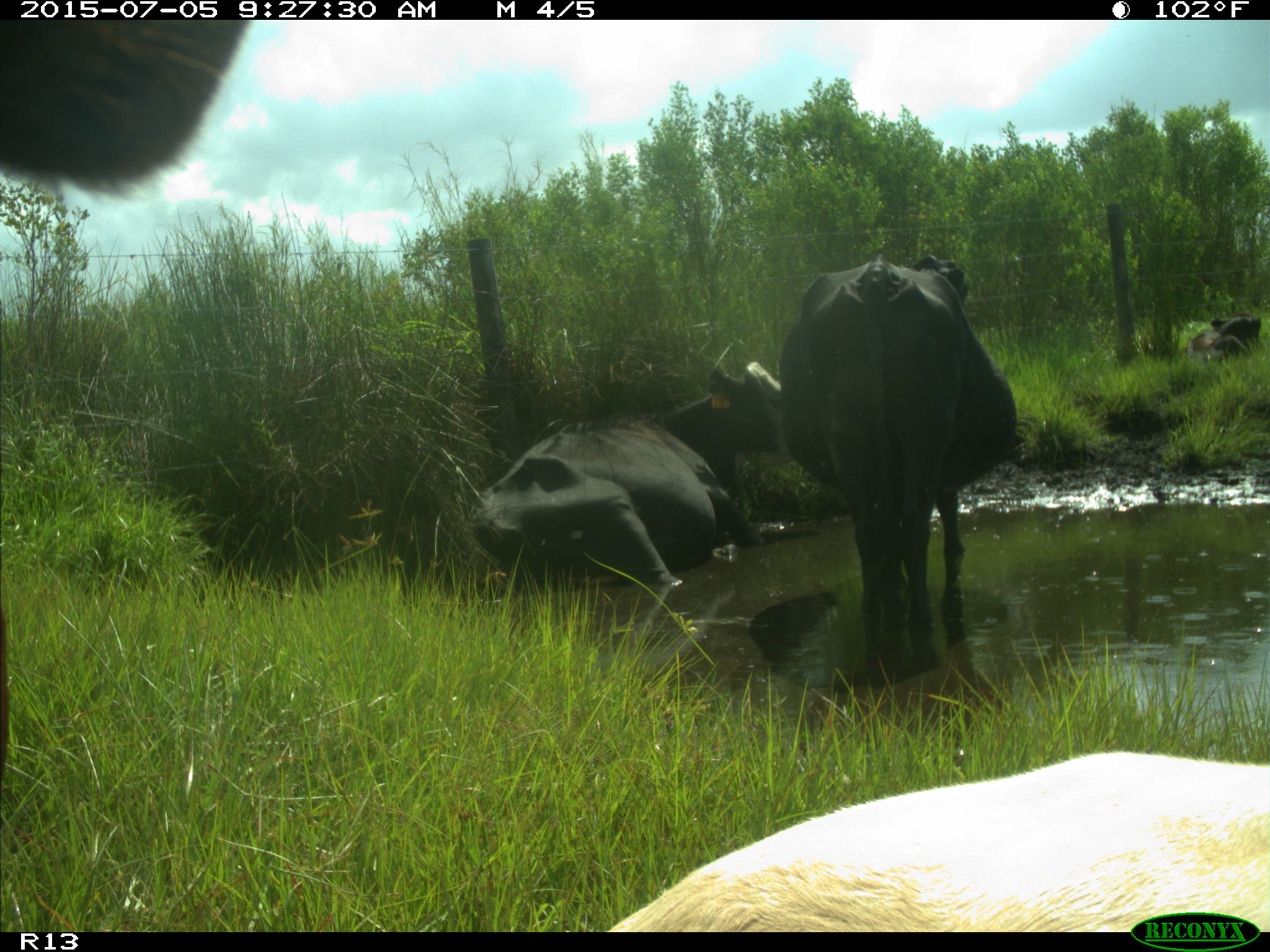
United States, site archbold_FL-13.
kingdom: Animalia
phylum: Chordata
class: Mammalia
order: Artiodactyla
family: Bovidae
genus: Bos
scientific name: Bos taurus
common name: domestic cow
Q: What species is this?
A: Bos taurus (domestic cow).